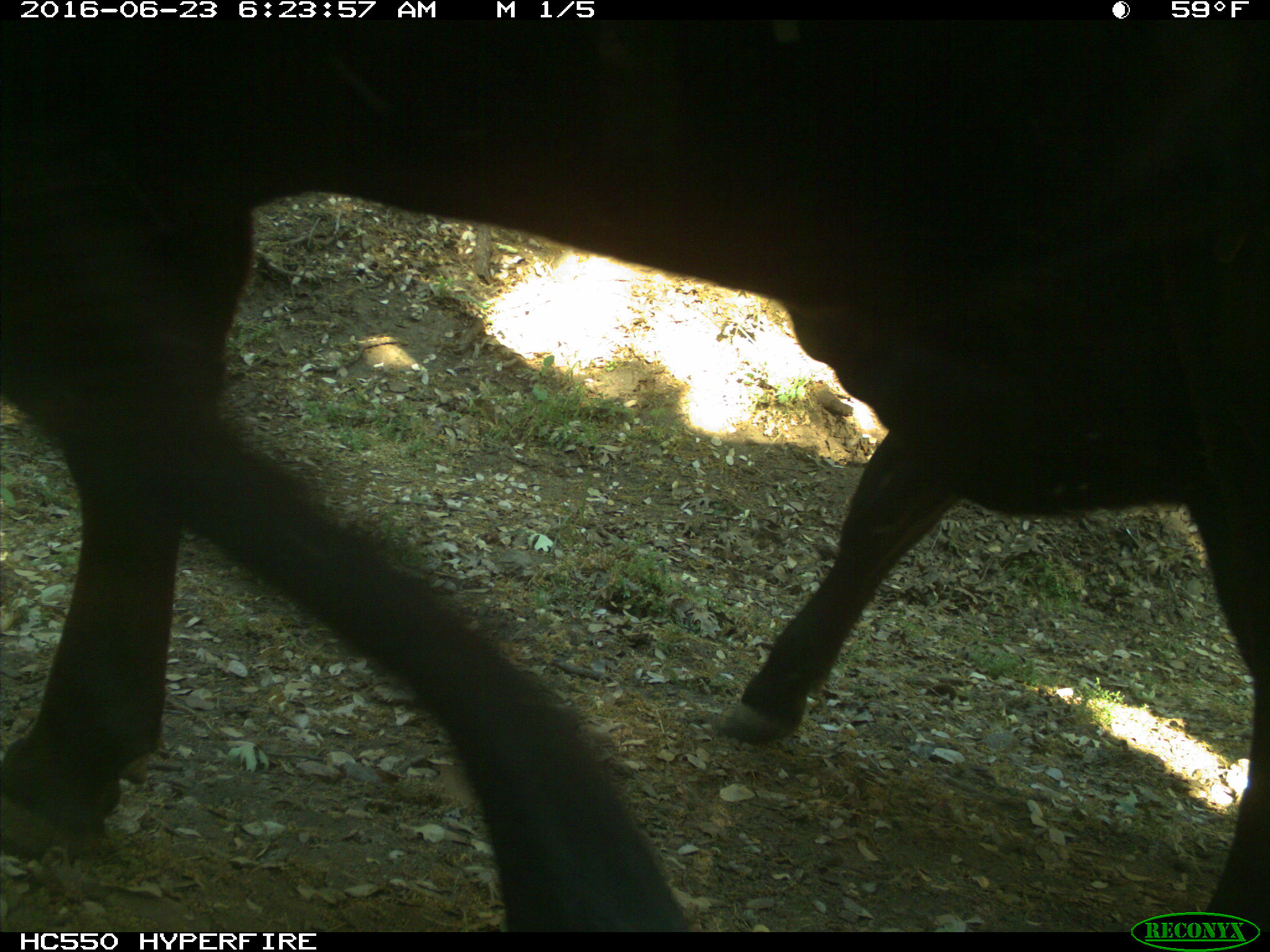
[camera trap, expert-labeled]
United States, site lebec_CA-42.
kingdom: Animalia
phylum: Chordata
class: Mammalia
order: Artiodactyla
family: Bovidae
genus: Bos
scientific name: Bos taurus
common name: domestic cow